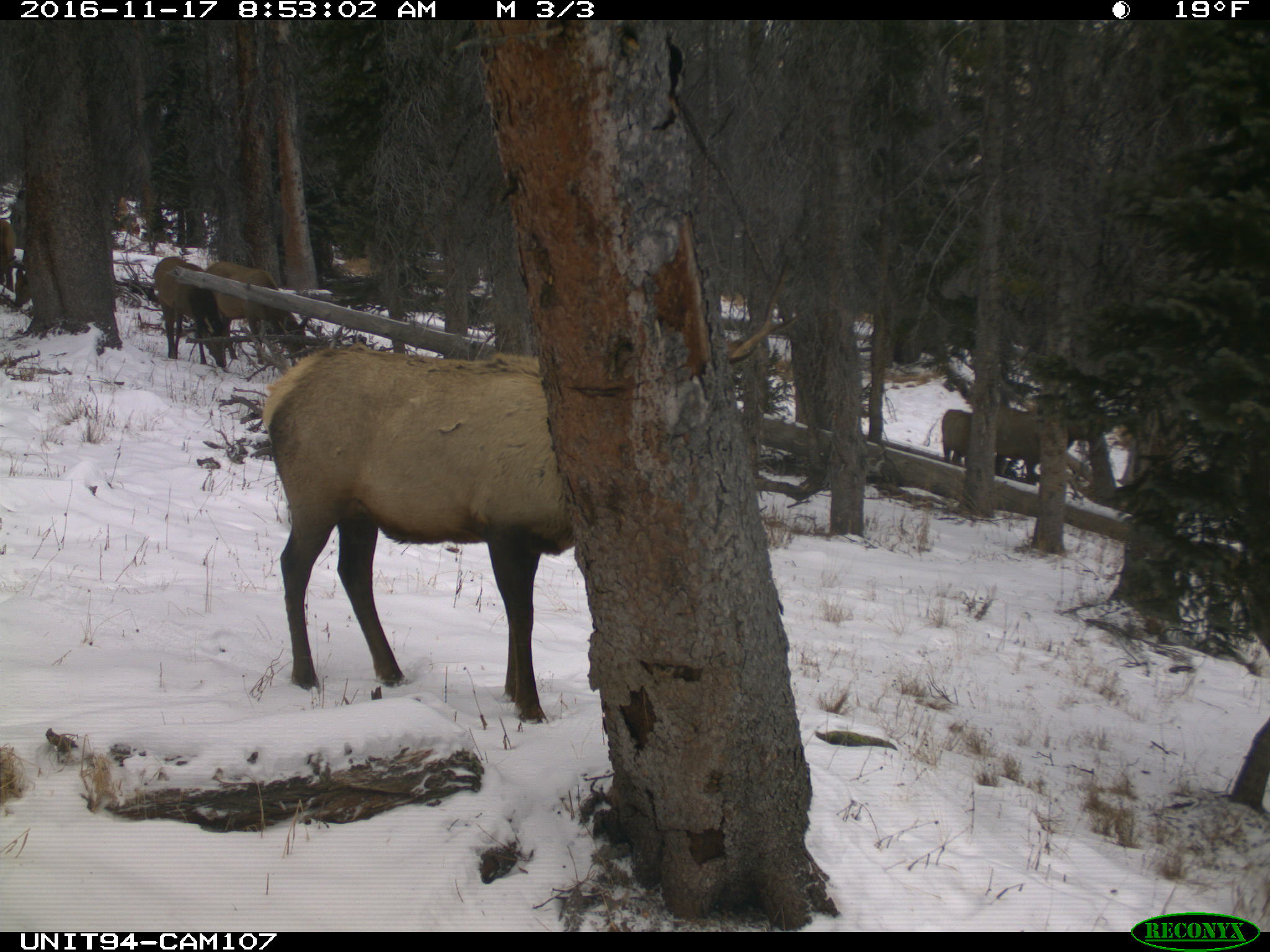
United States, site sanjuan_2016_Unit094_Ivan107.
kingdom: Animalia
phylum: Chordata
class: Mammalia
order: Artiodactyla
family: Cervidae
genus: Cervus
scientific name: Cervus elaphus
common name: red deer